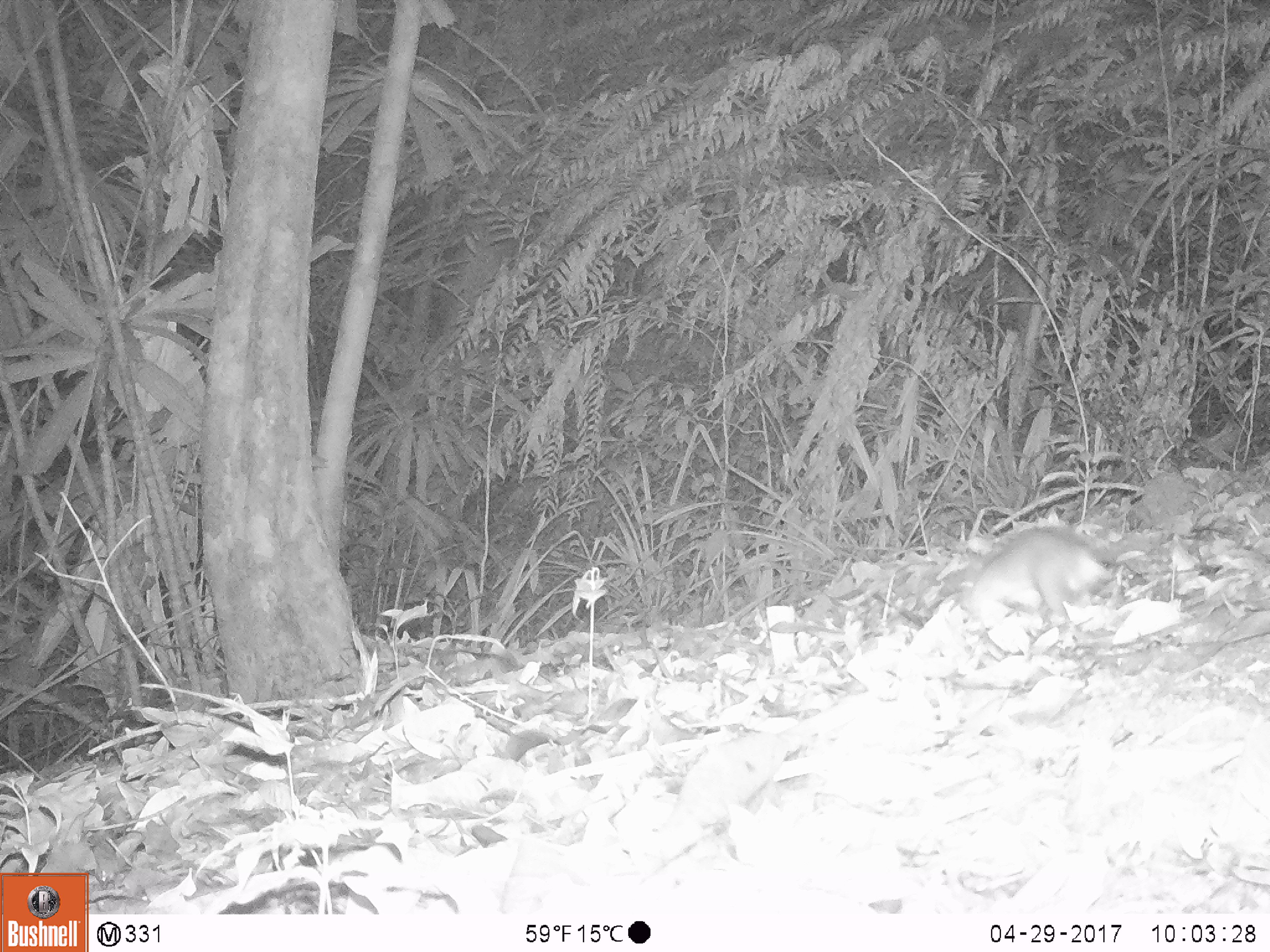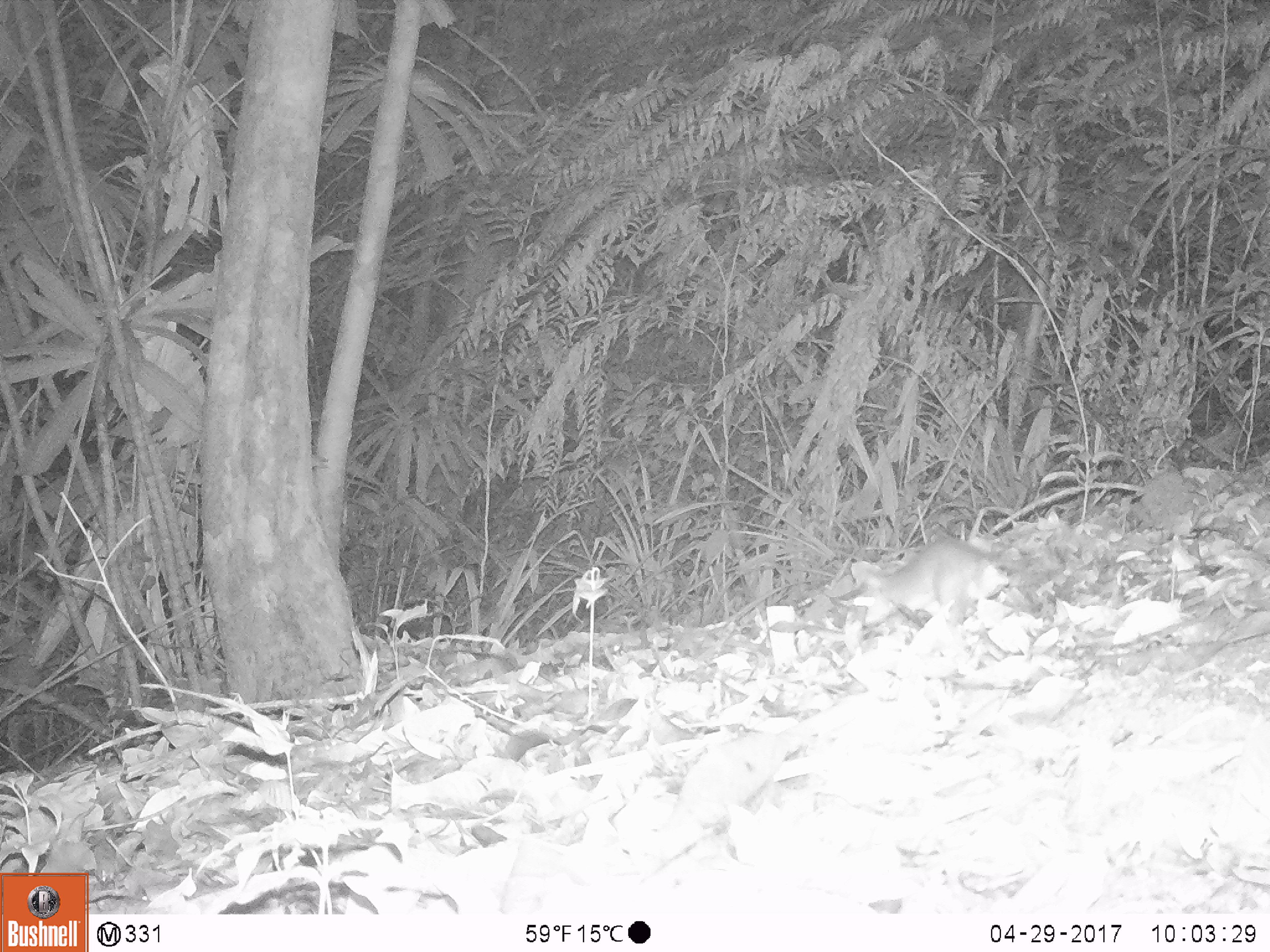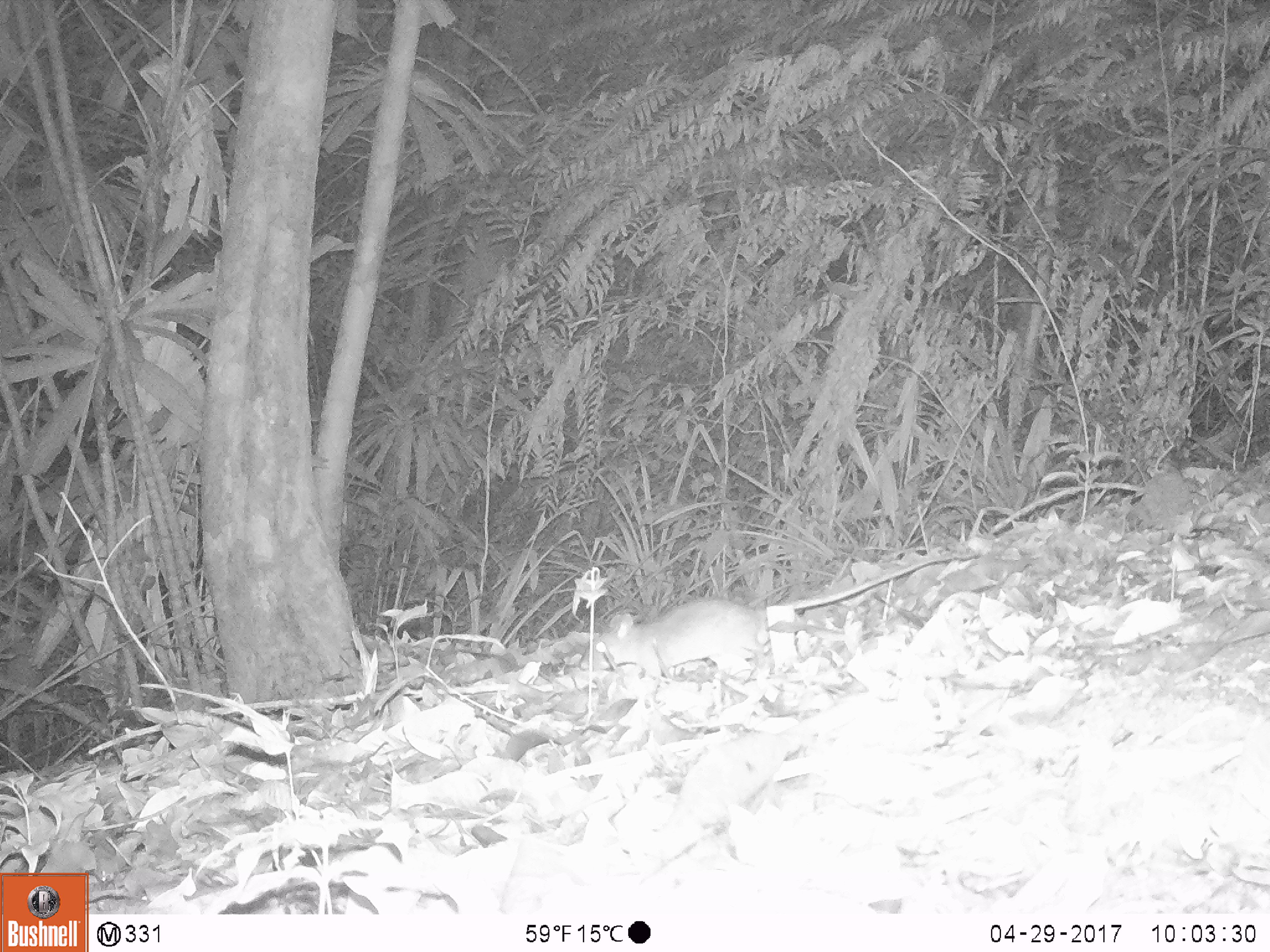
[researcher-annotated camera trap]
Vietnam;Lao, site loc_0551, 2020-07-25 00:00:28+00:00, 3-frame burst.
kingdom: Animalia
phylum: Chordata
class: Mammalia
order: Rodentia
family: Muridae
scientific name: Muridae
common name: old-world mice and rats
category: unidentified murid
Unidentified murid (old-world mice and rats) (Muridae). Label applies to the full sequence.